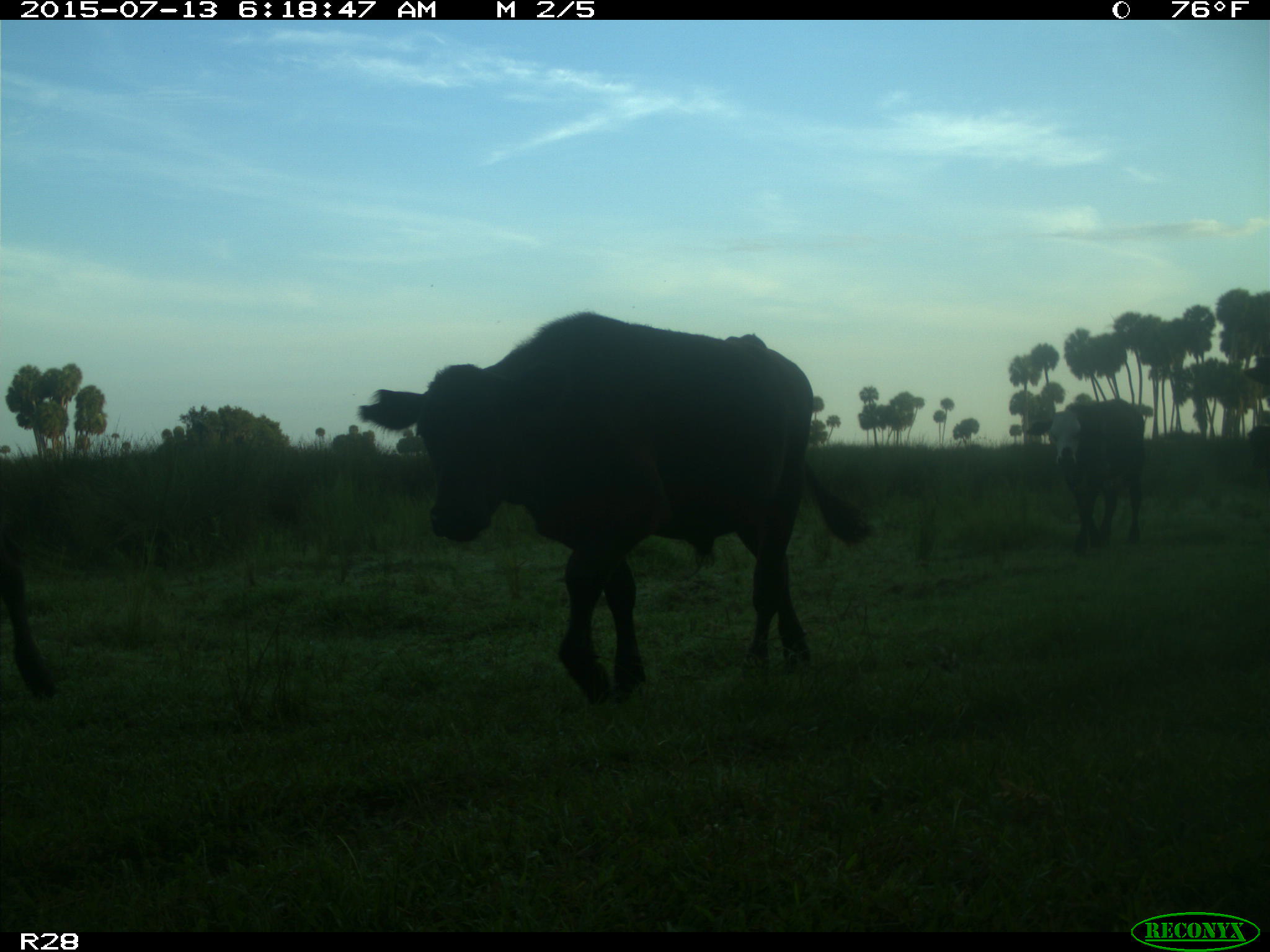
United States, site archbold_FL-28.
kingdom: Animalia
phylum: Chordata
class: Mammalia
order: Artiodactyla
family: Bovidae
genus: Bos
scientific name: Bos taurus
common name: domestic cow